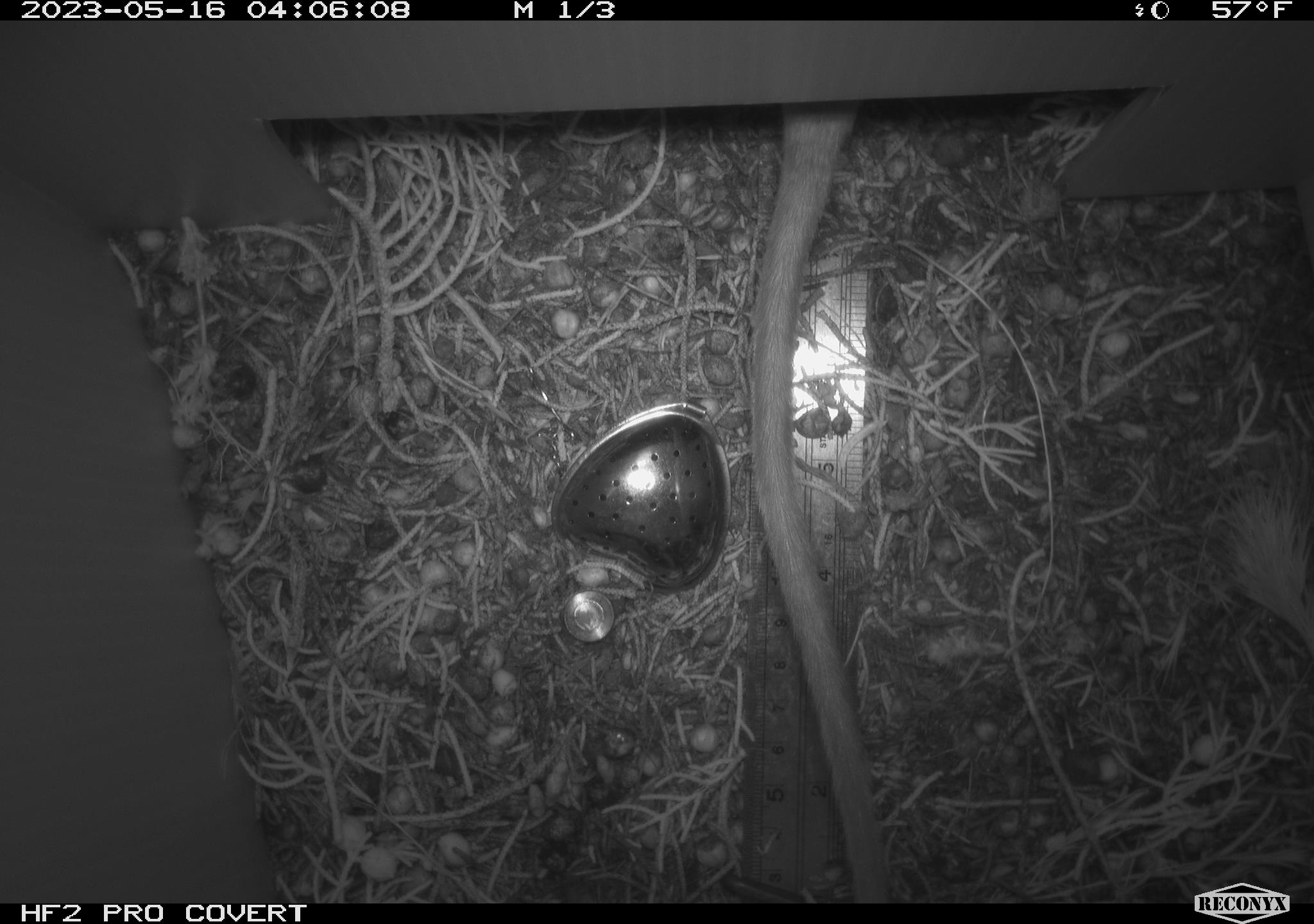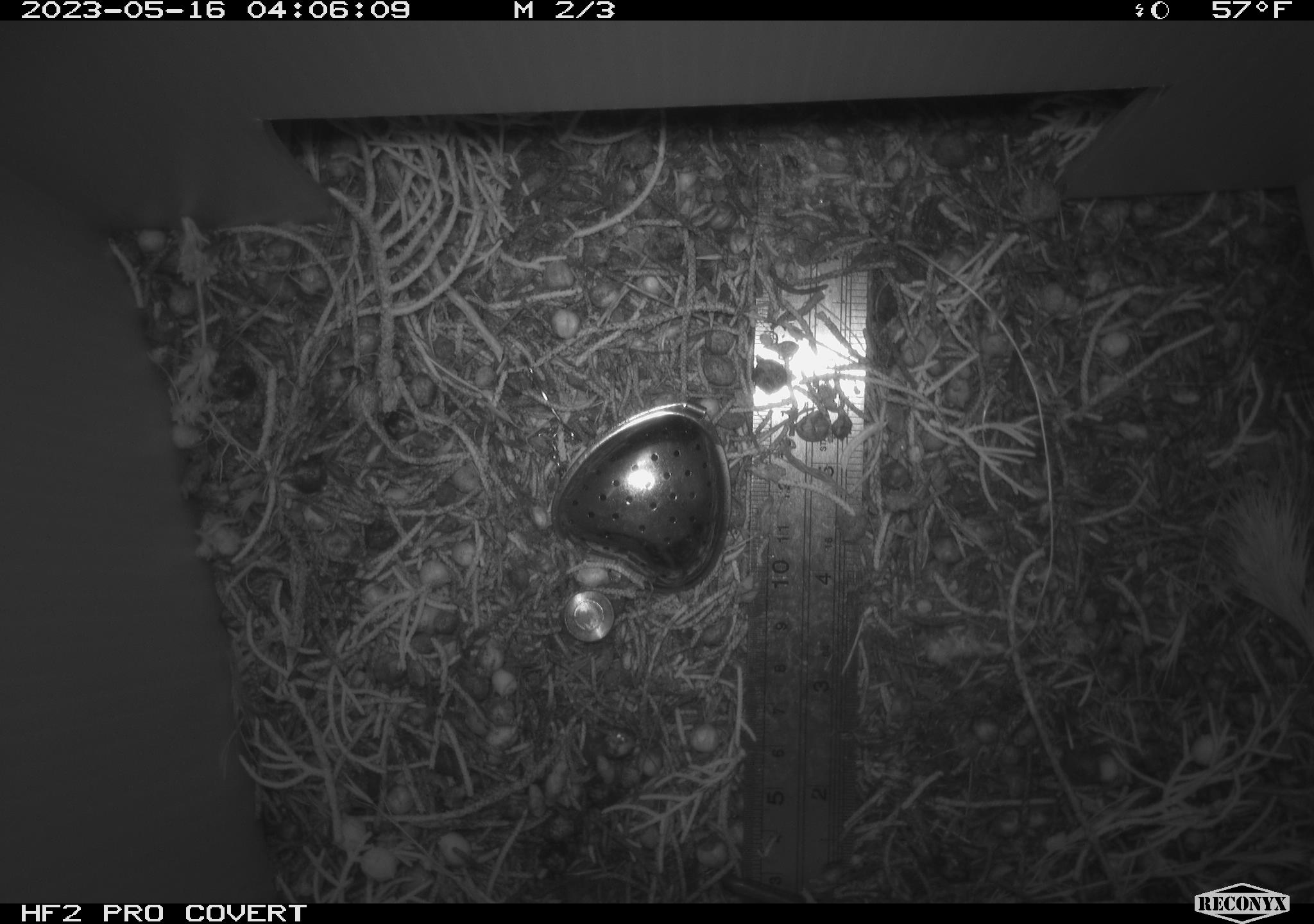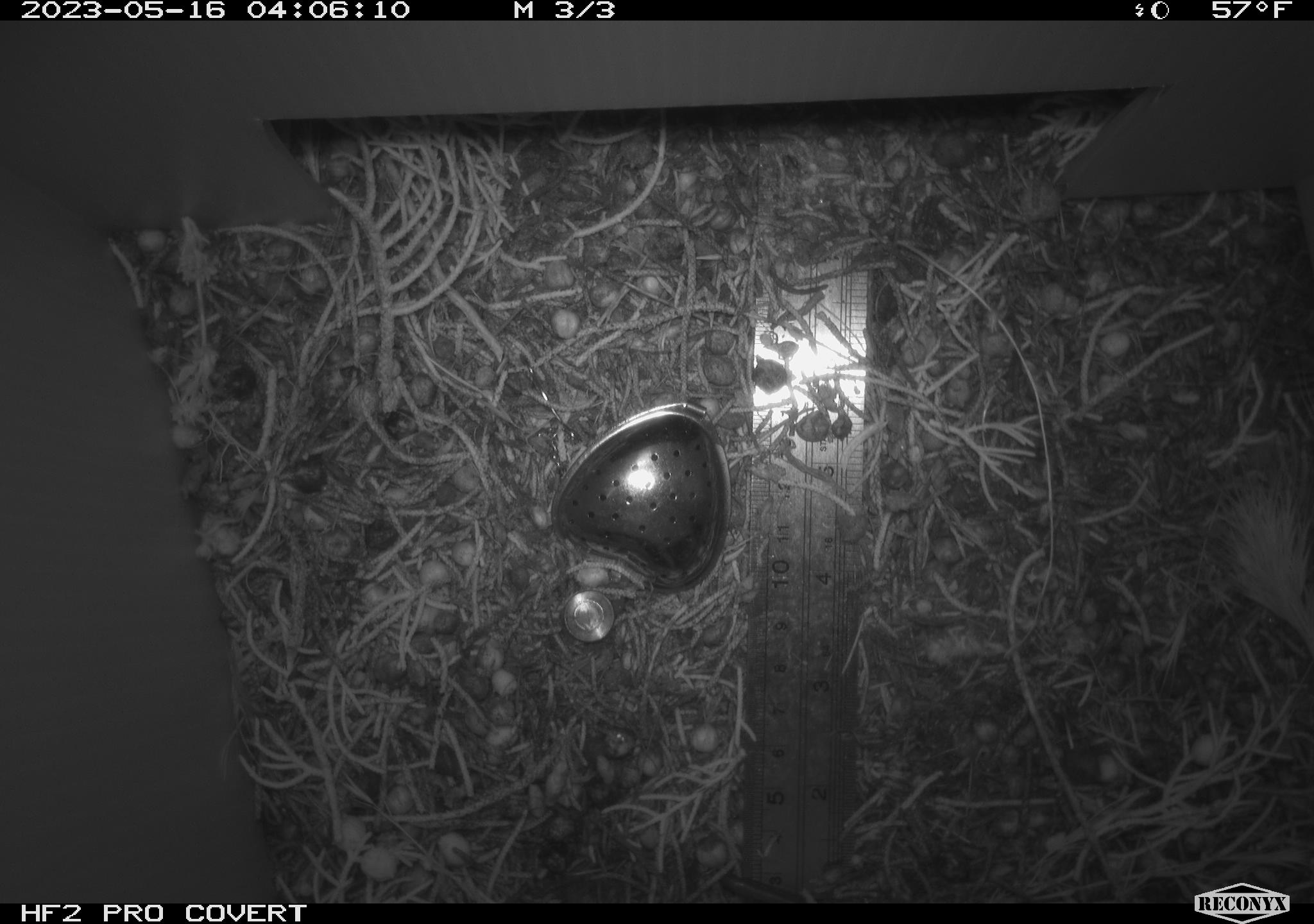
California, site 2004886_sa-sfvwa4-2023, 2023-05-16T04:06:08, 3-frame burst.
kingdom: Animalia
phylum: Chordata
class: Mammalia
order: Rodentia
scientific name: Rodentia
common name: mouse species